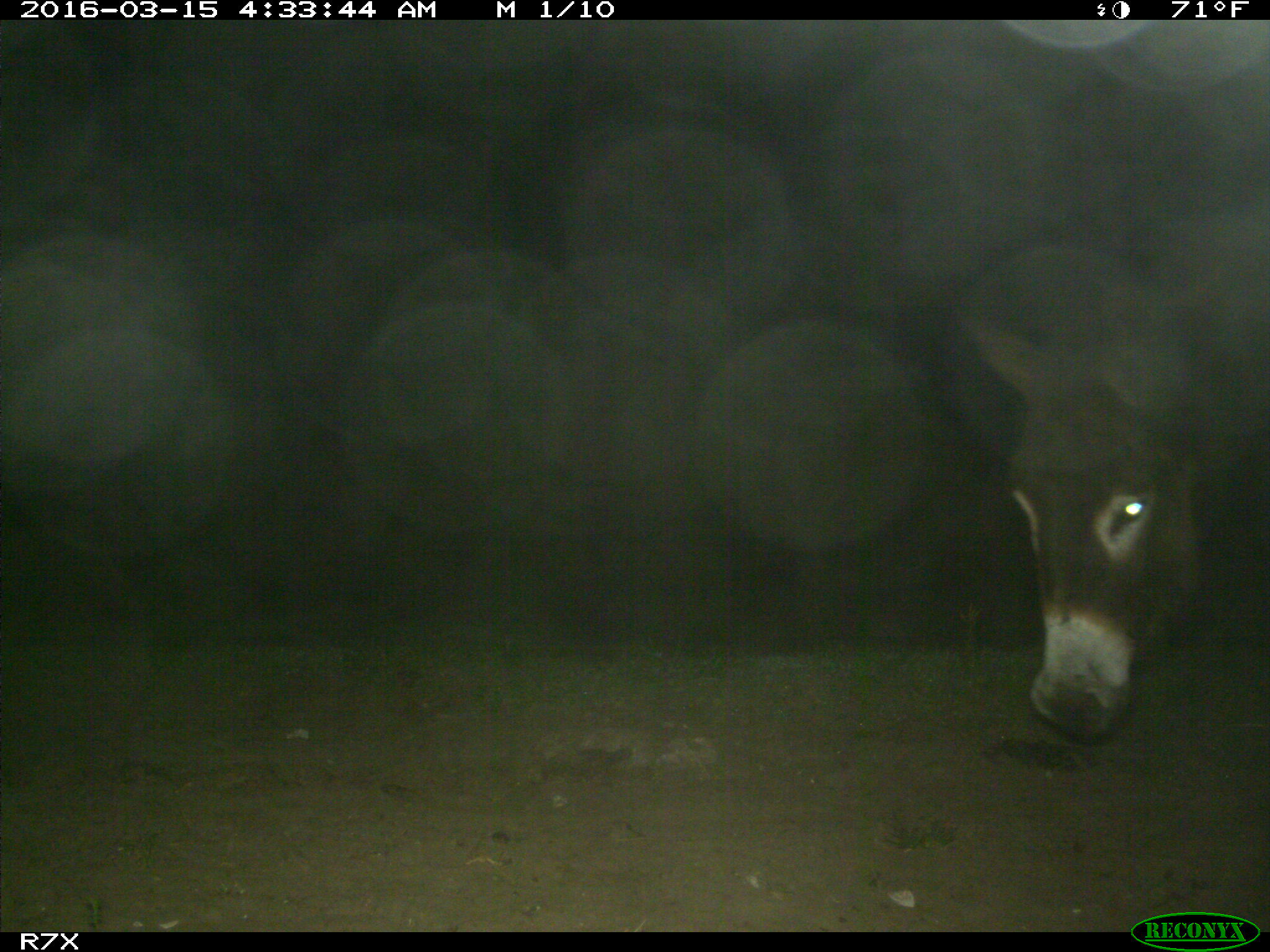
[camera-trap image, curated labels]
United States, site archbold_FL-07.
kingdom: Animalia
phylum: Chordata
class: Mammalia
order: Perissodactyla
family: Equidae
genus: Equus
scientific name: Equus africanus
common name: african wild ass